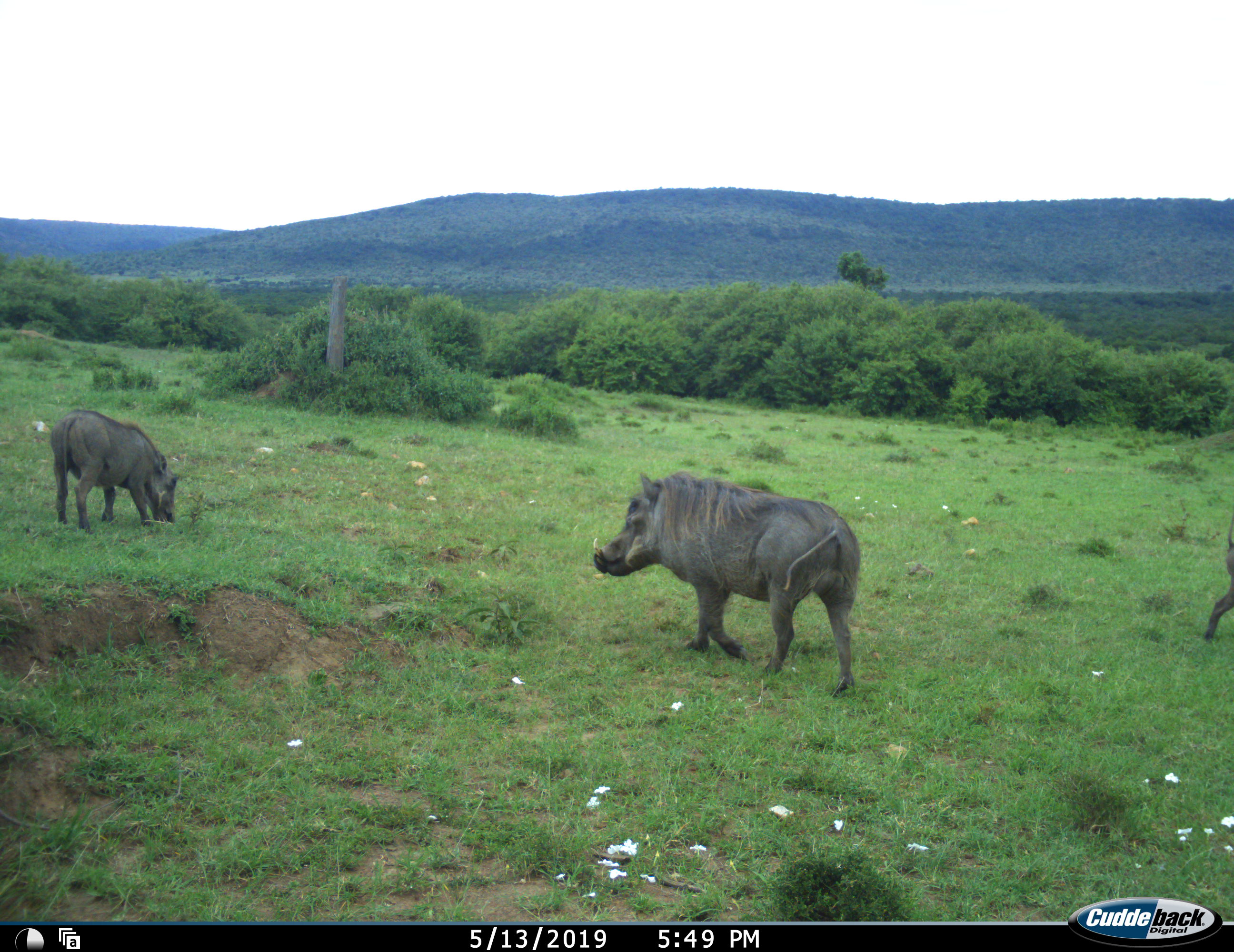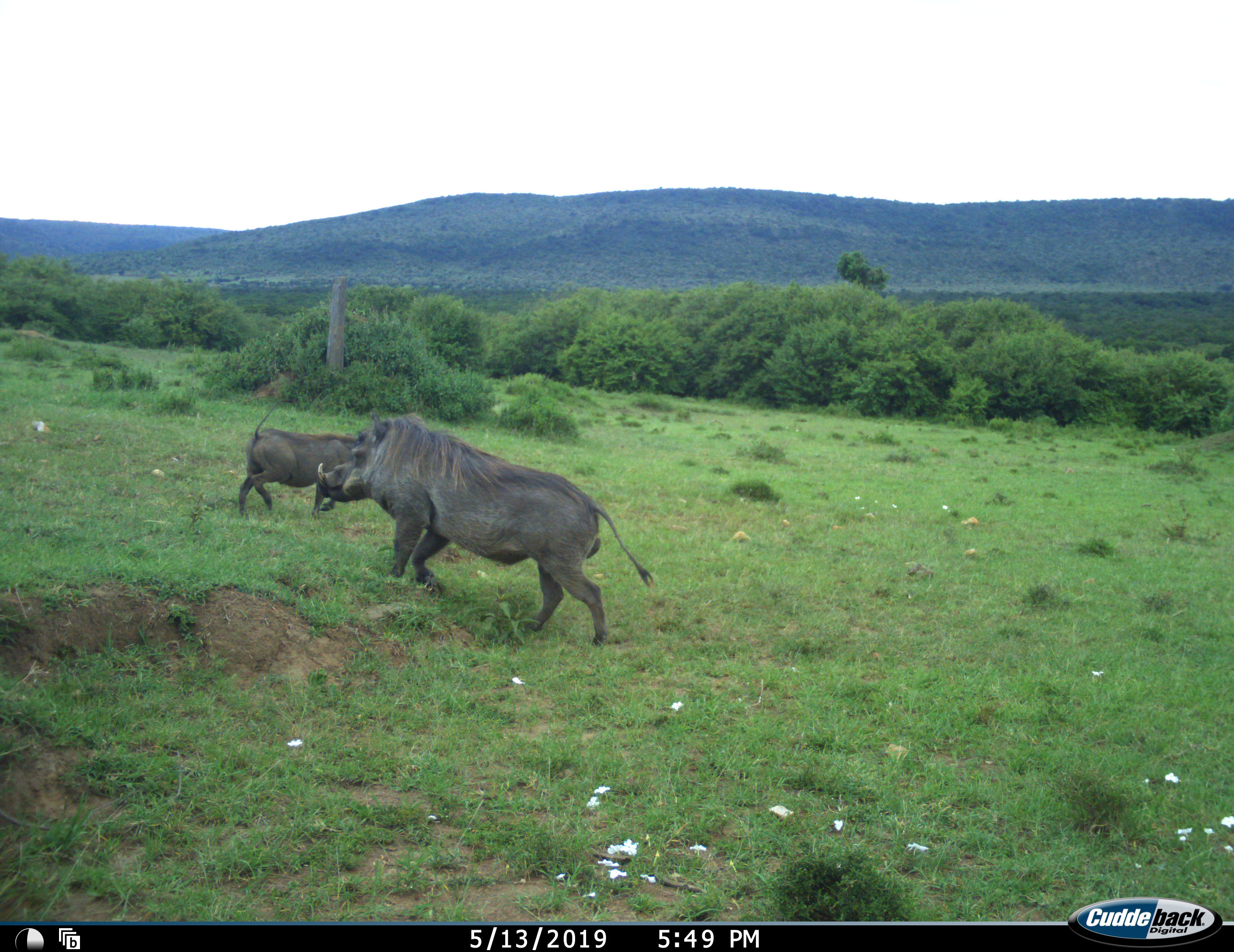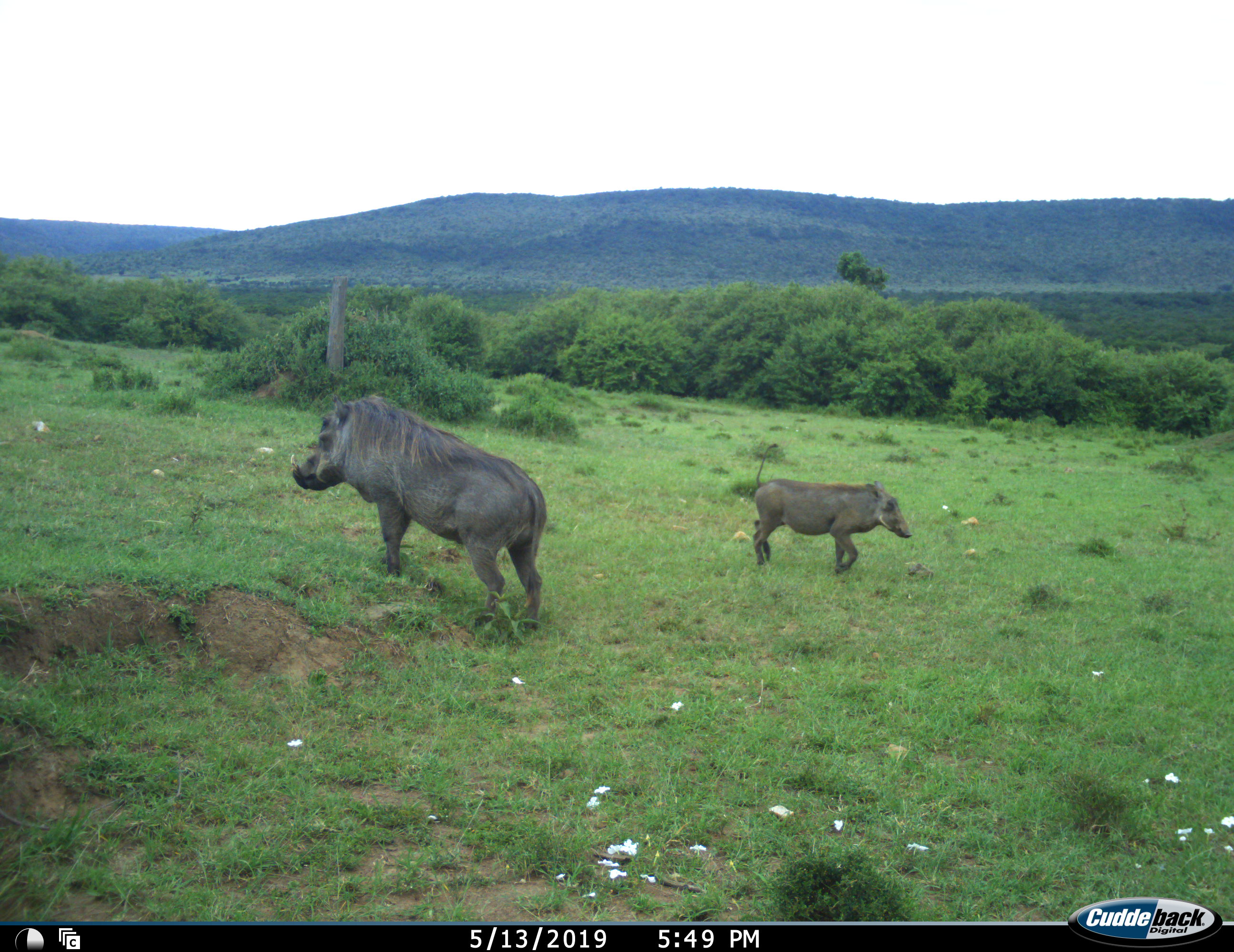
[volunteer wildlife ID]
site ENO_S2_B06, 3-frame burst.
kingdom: Animalia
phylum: Chordata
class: Mammalia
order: Artiodactyla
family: Suidae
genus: Phacochoerus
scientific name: Phacochoerus africanus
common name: warthog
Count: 3.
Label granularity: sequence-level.